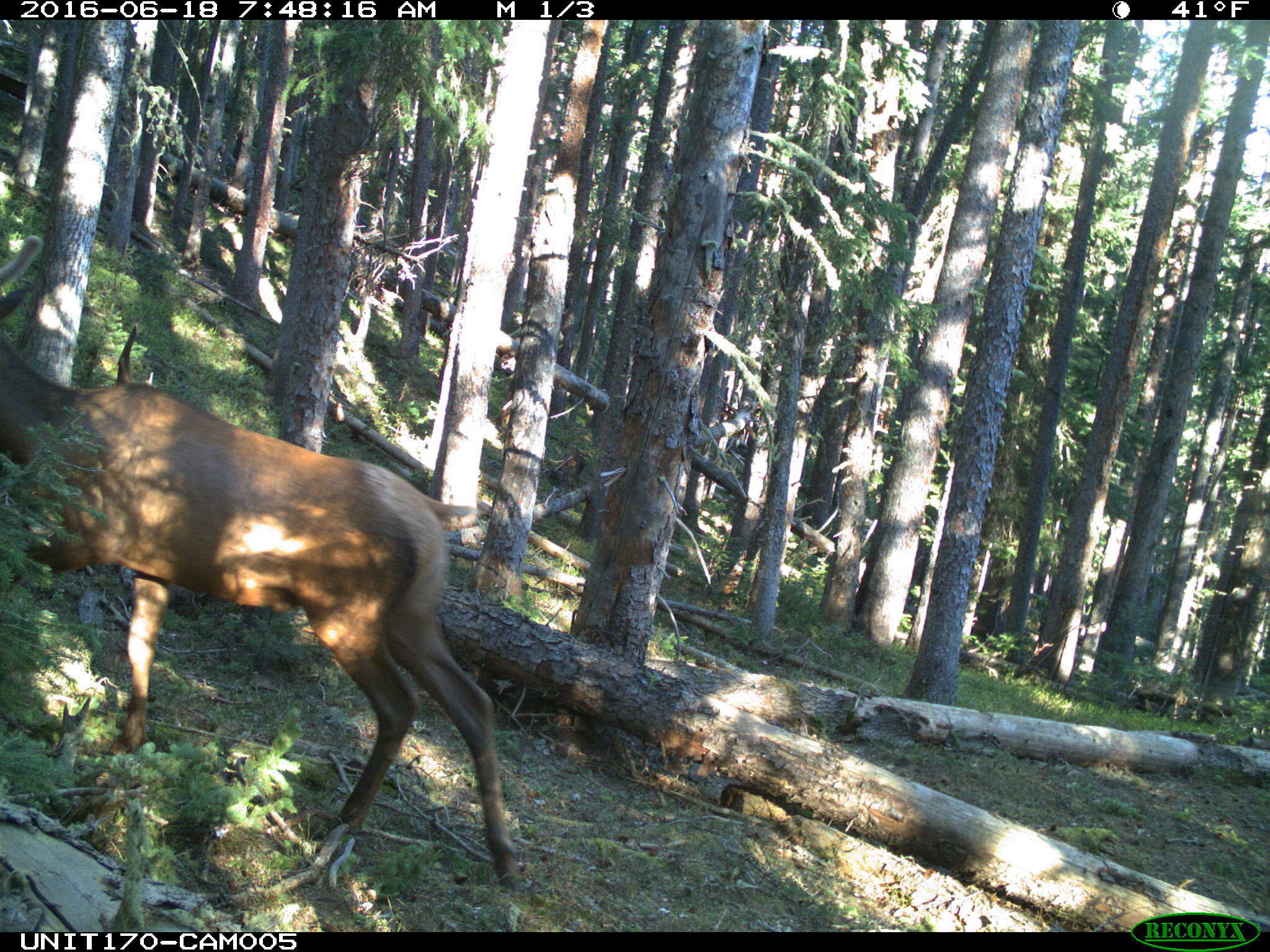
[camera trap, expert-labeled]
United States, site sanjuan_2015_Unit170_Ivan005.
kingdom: Animalia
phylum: Chordata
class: Mammalia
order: Artiodactyla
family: Cervidae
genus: Cervus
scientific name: Cervus elaphus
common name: red deer